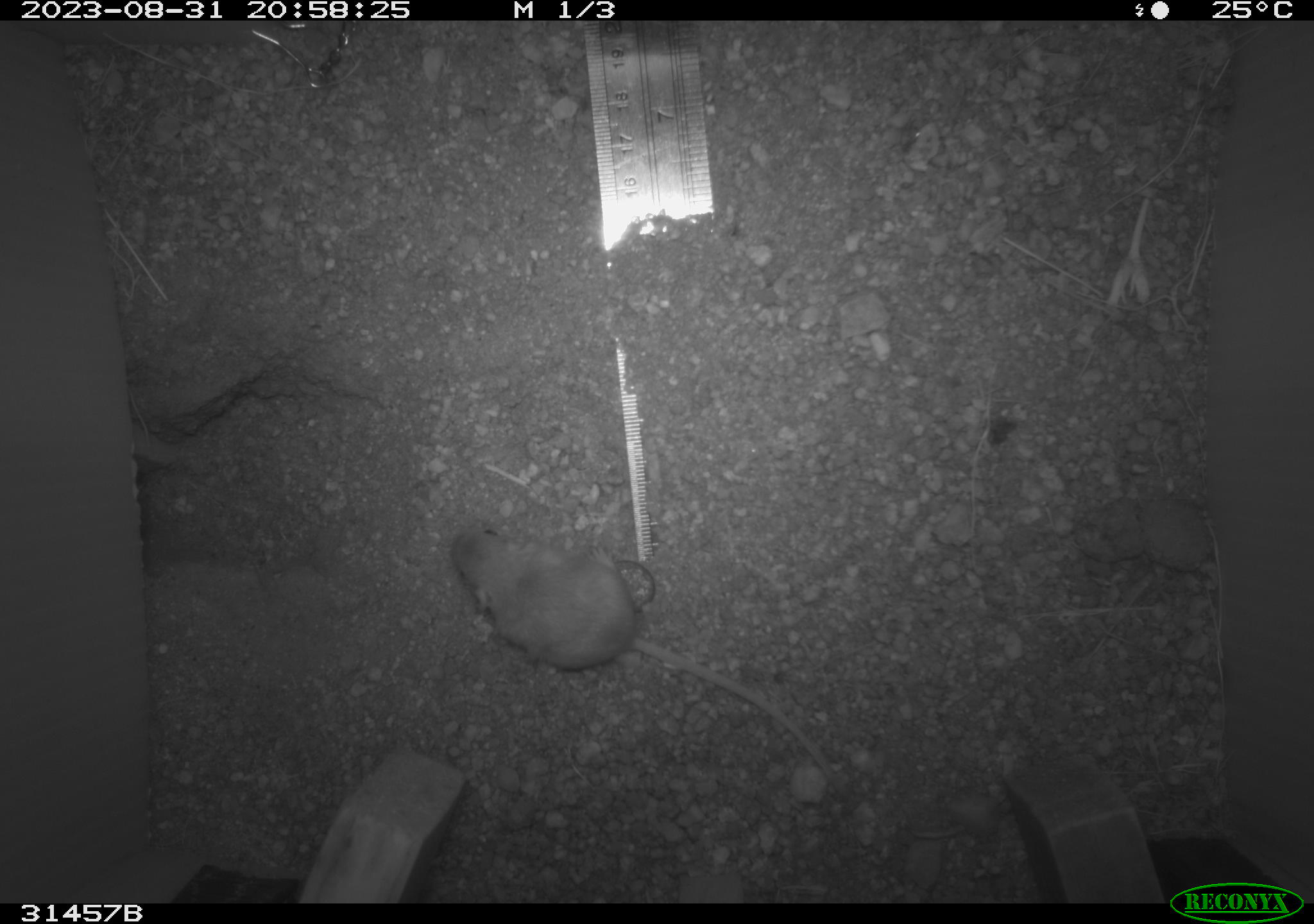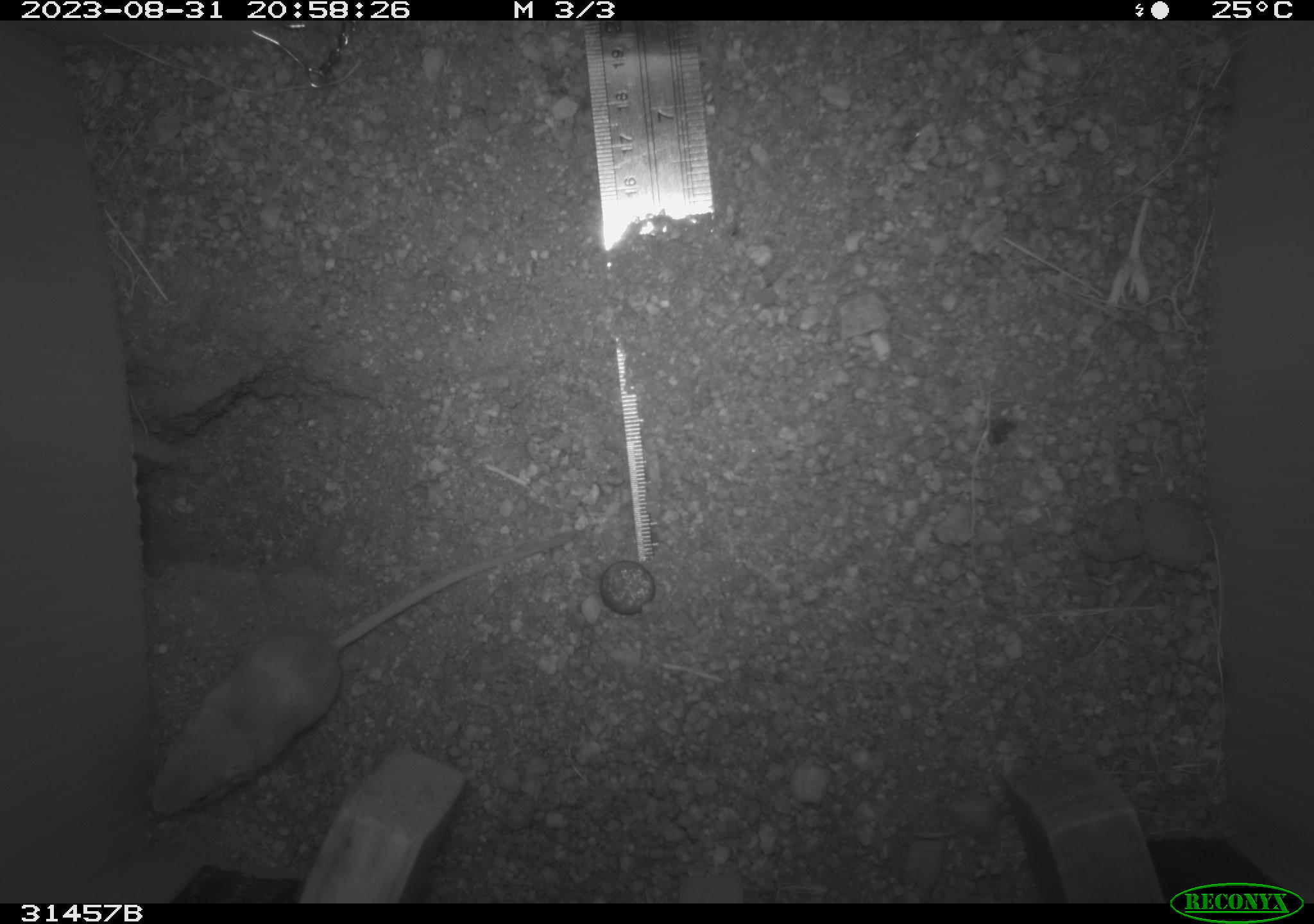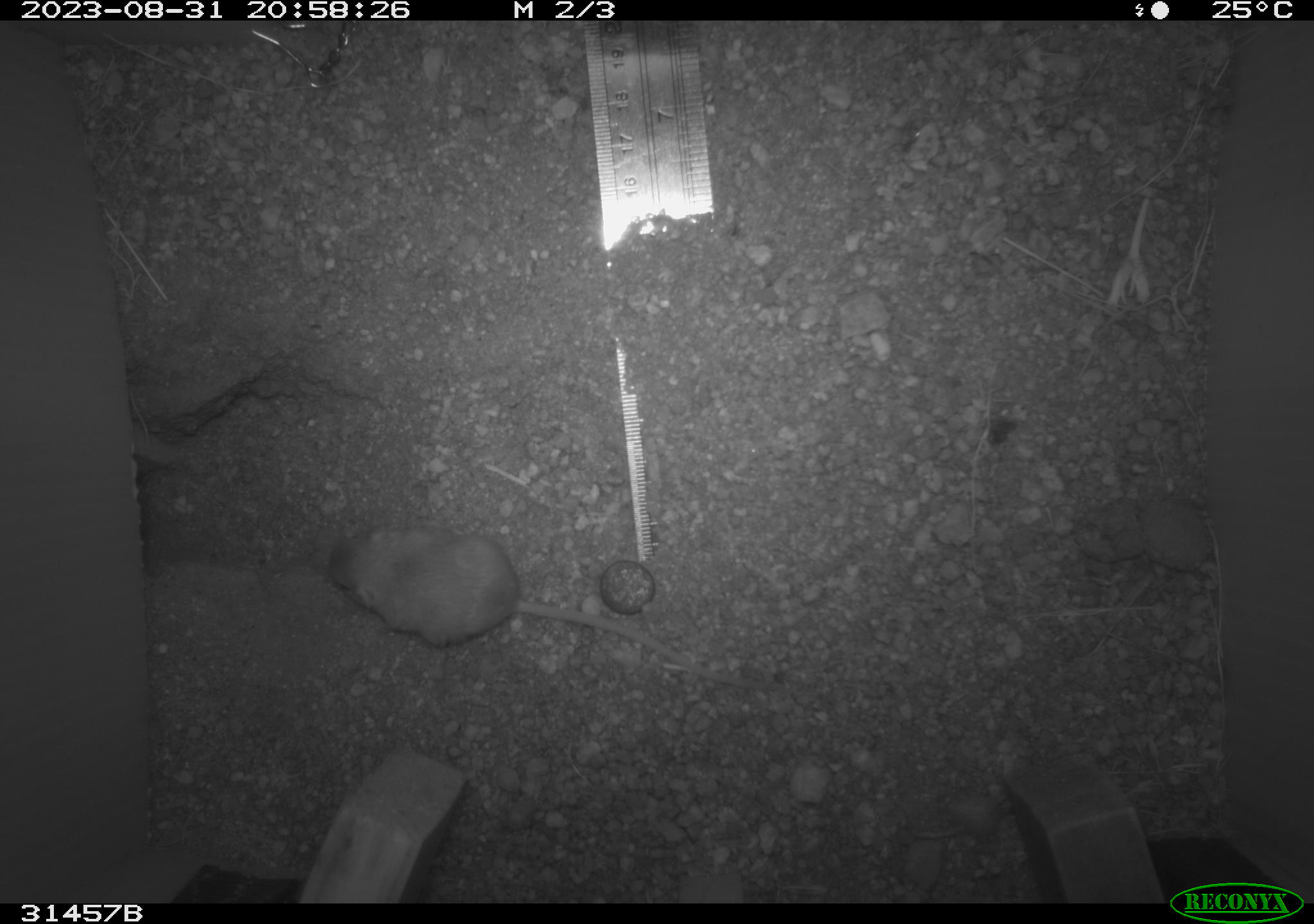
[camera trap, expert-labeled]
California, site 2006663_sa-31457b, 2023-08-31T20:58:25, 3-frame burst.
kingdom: Animalia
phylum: Chordata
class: Mammalia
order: Rodentia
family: Heteromyidae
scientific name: Heteromyidae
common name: kangaroo rats and pocket mice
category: heteromyidae family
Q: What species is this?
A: Heteromyidae family (kangaroo rats and pocket mice) (Heteromyidae).